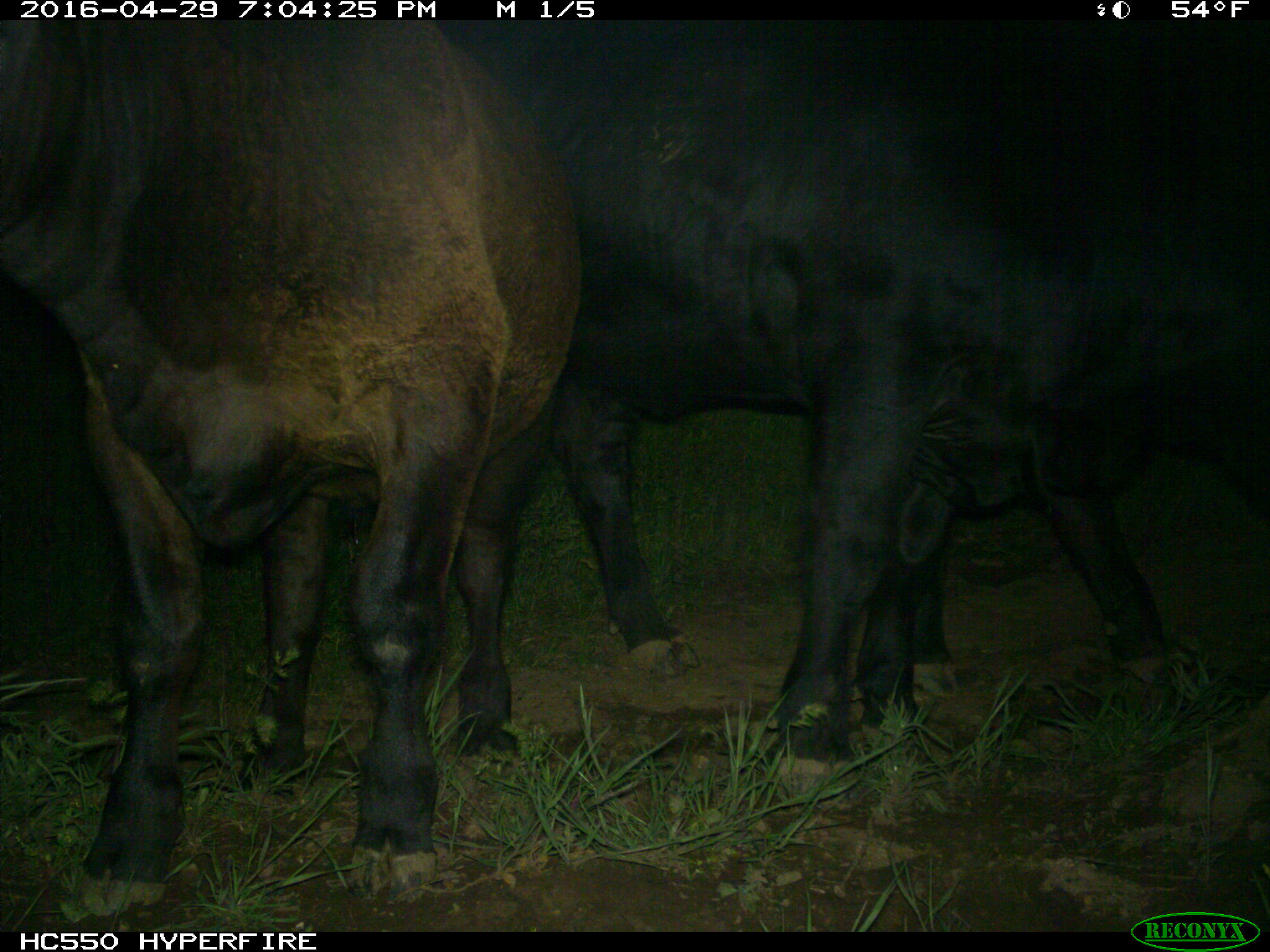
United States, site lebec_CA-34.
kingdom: Animalia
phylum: Chordata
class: Mammalia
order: Artiodactyla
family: Bovidae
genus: Bos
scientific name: Bos taurus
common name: domestic cow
Bos taurus (domestic cow).